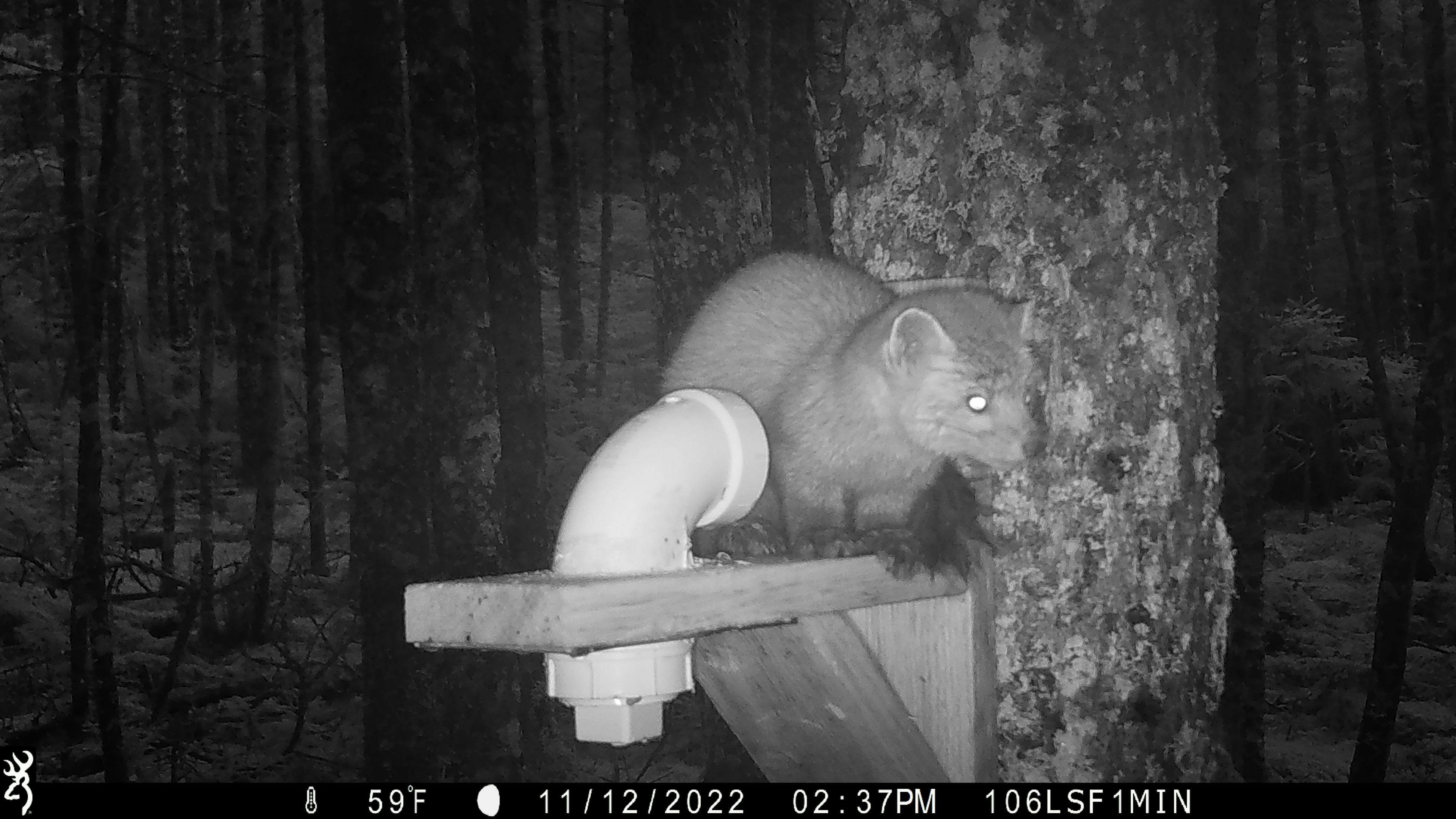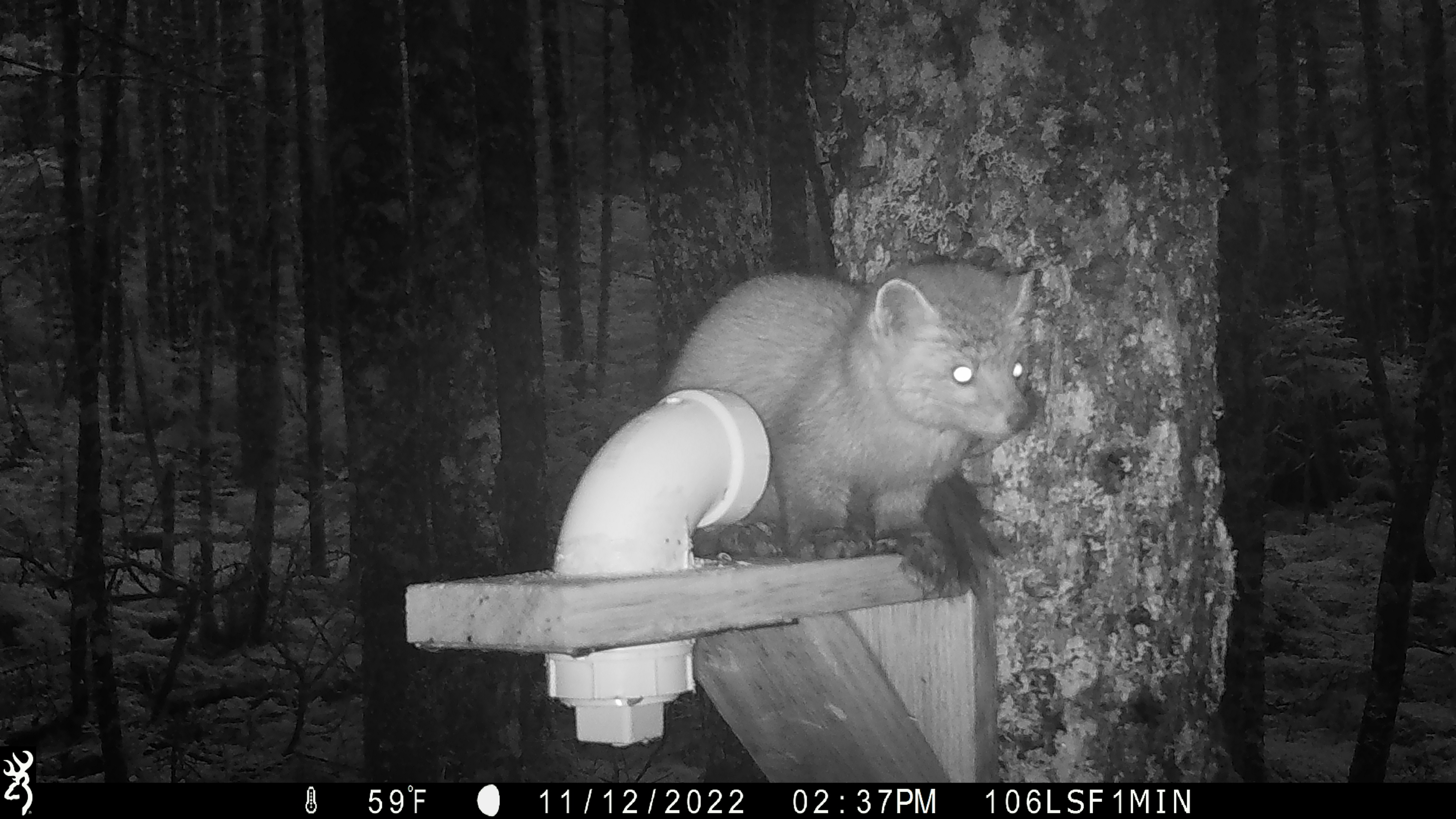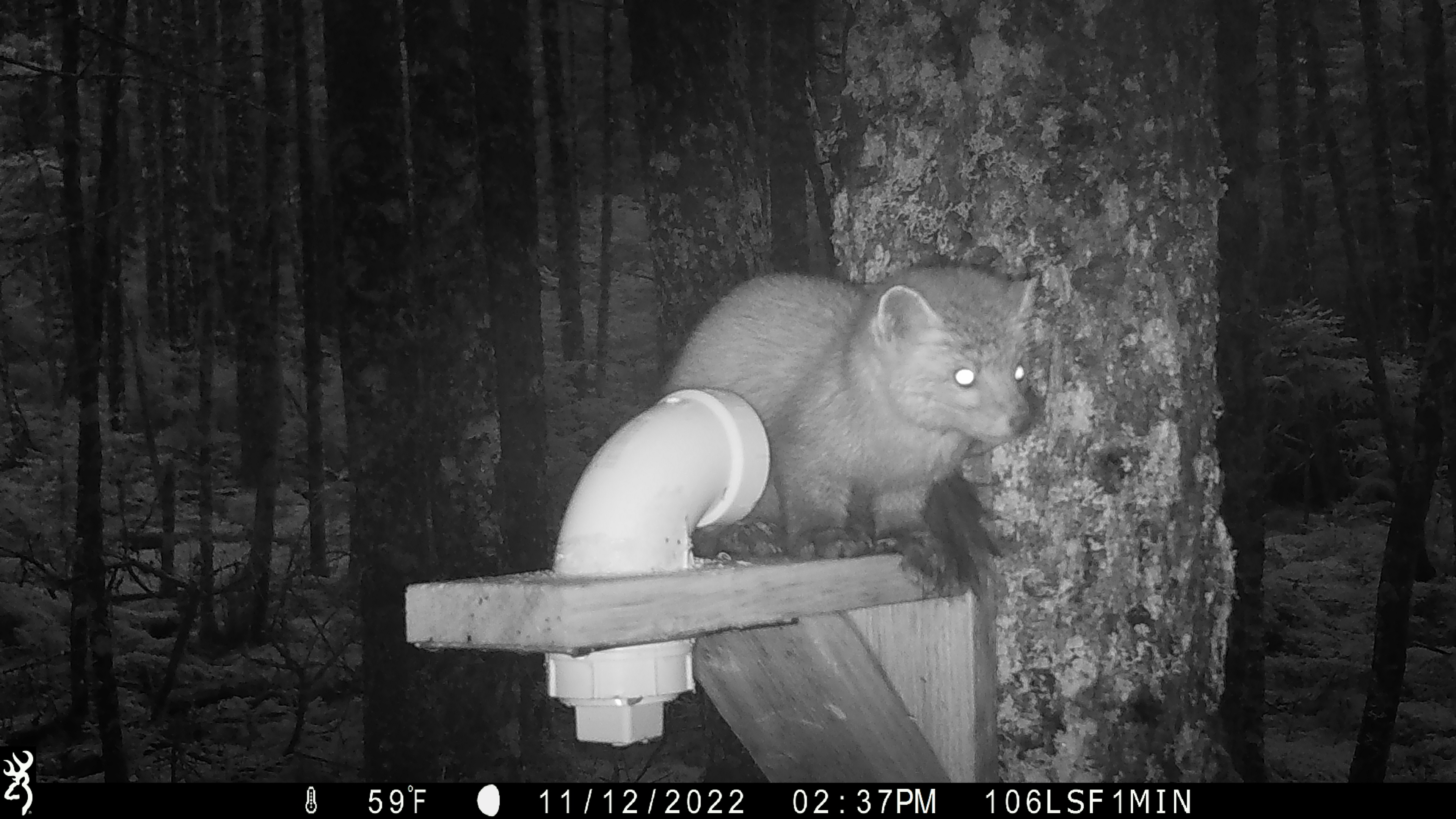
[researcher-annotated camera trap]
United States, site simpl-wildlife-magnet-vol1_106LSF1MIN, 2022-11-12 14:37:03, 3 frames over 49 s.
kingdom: Animalia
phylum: Chordata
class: Mammalia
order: Carnivora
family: Mustelidae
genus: Martes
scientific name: Martes americana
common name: american marten